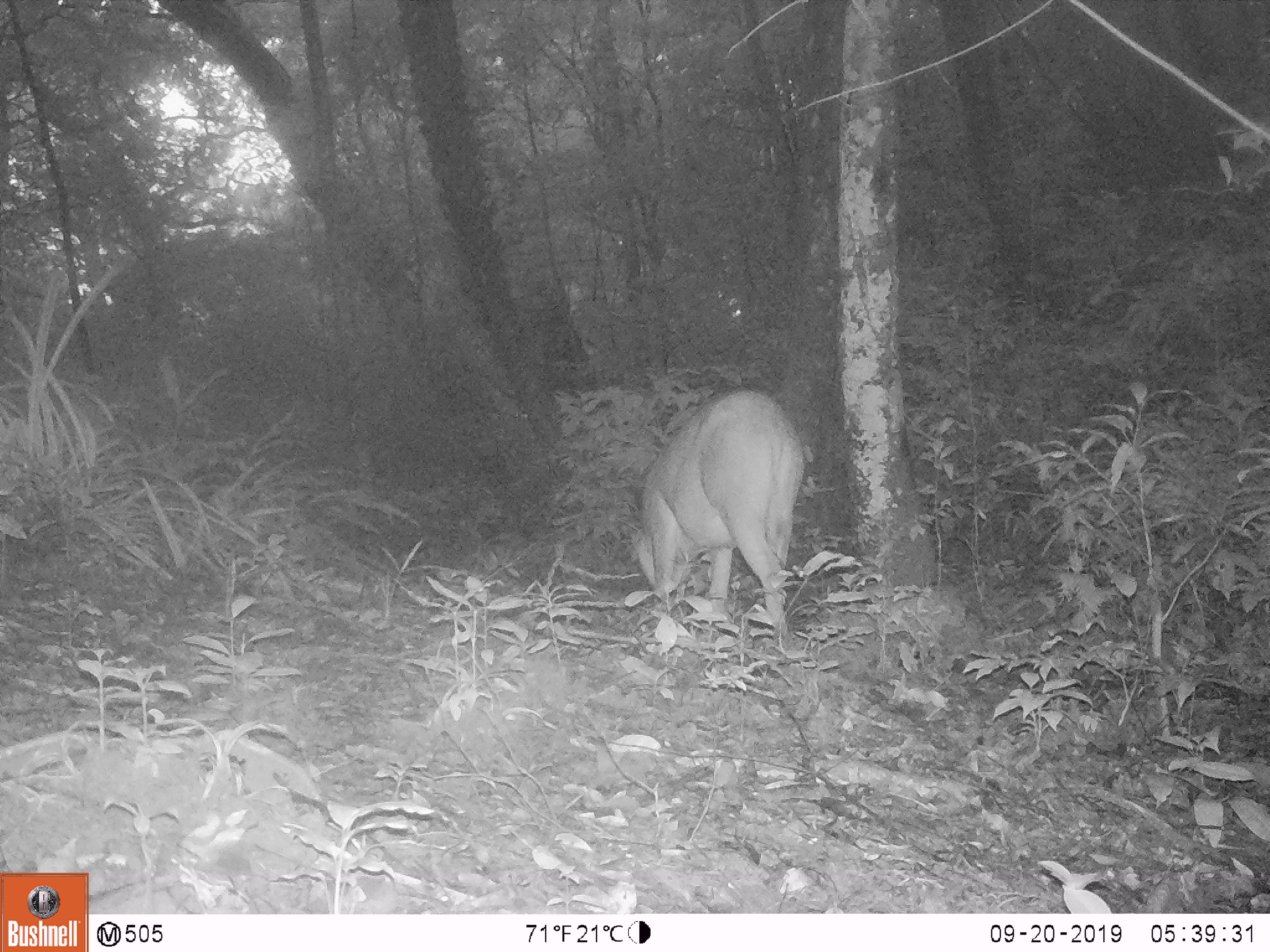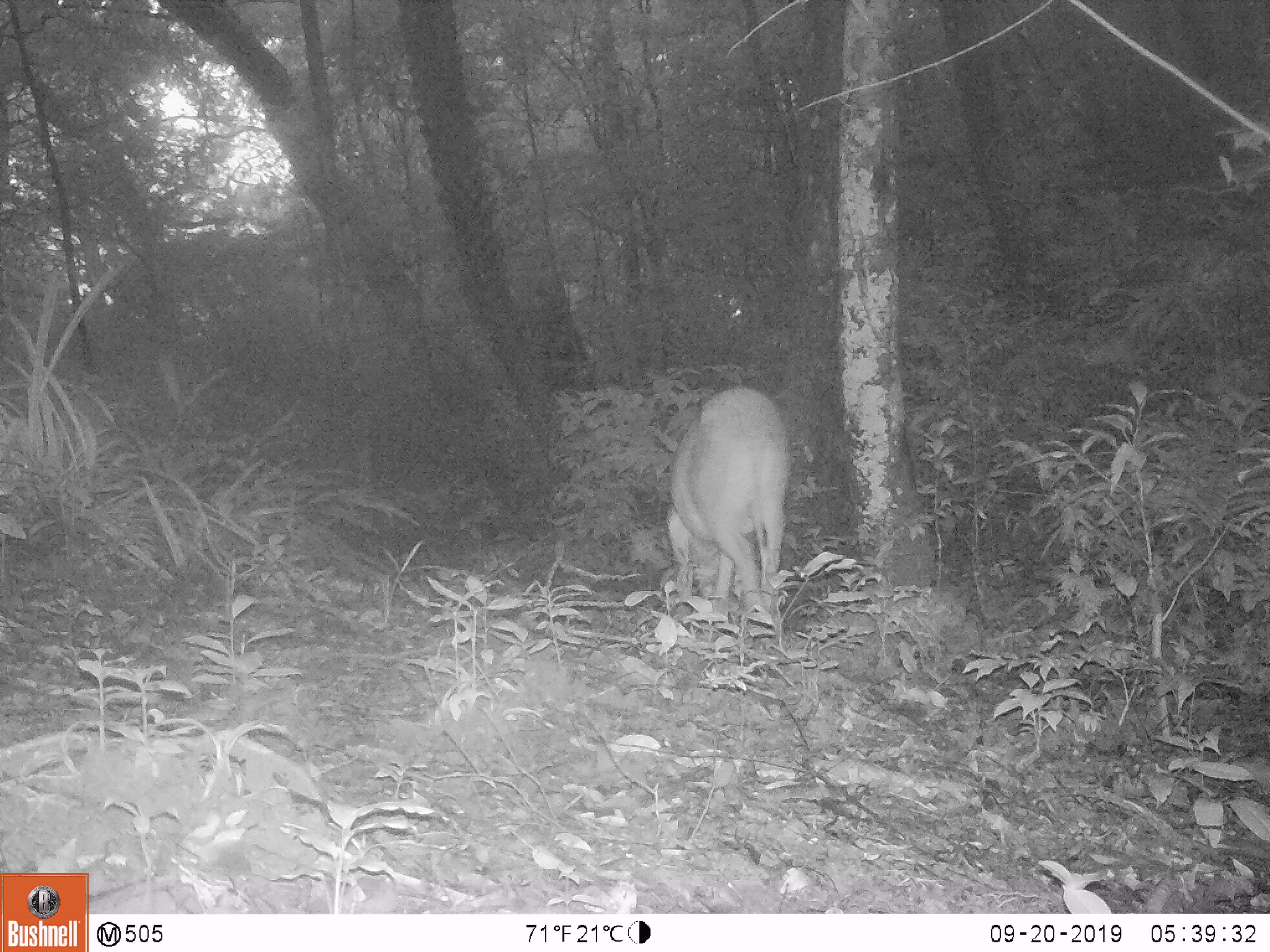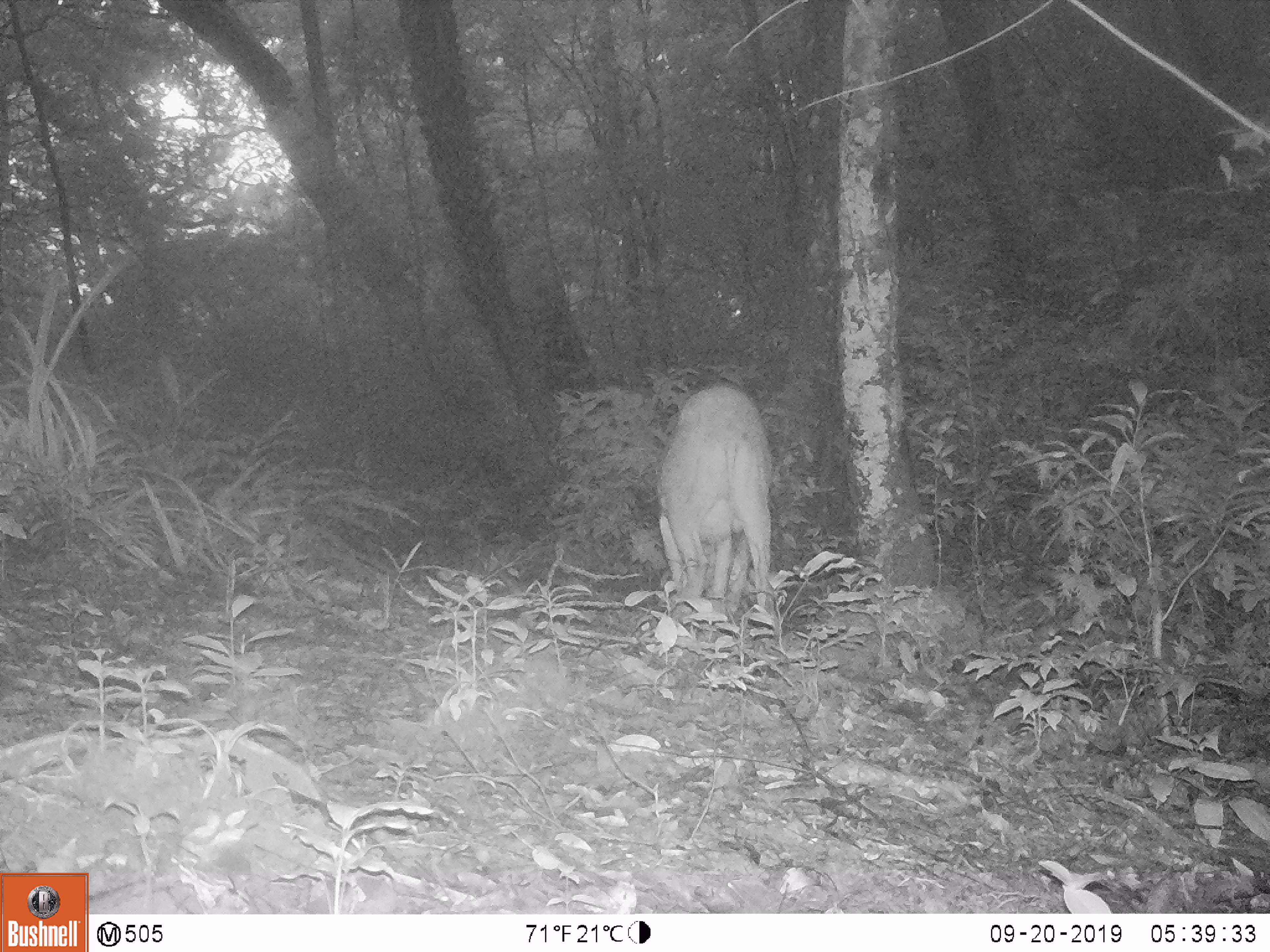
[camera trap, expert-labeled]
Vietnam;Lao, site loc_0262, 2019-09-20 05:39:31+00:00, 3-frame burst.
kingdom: Animalia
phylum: Chordata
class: Mammalia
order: Artiodactyla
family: Suidae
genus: Sus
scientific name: Sus scrofa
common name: eurasian wild pig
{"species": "eurasian wild pig (Sus scrofa)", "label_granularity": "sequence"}